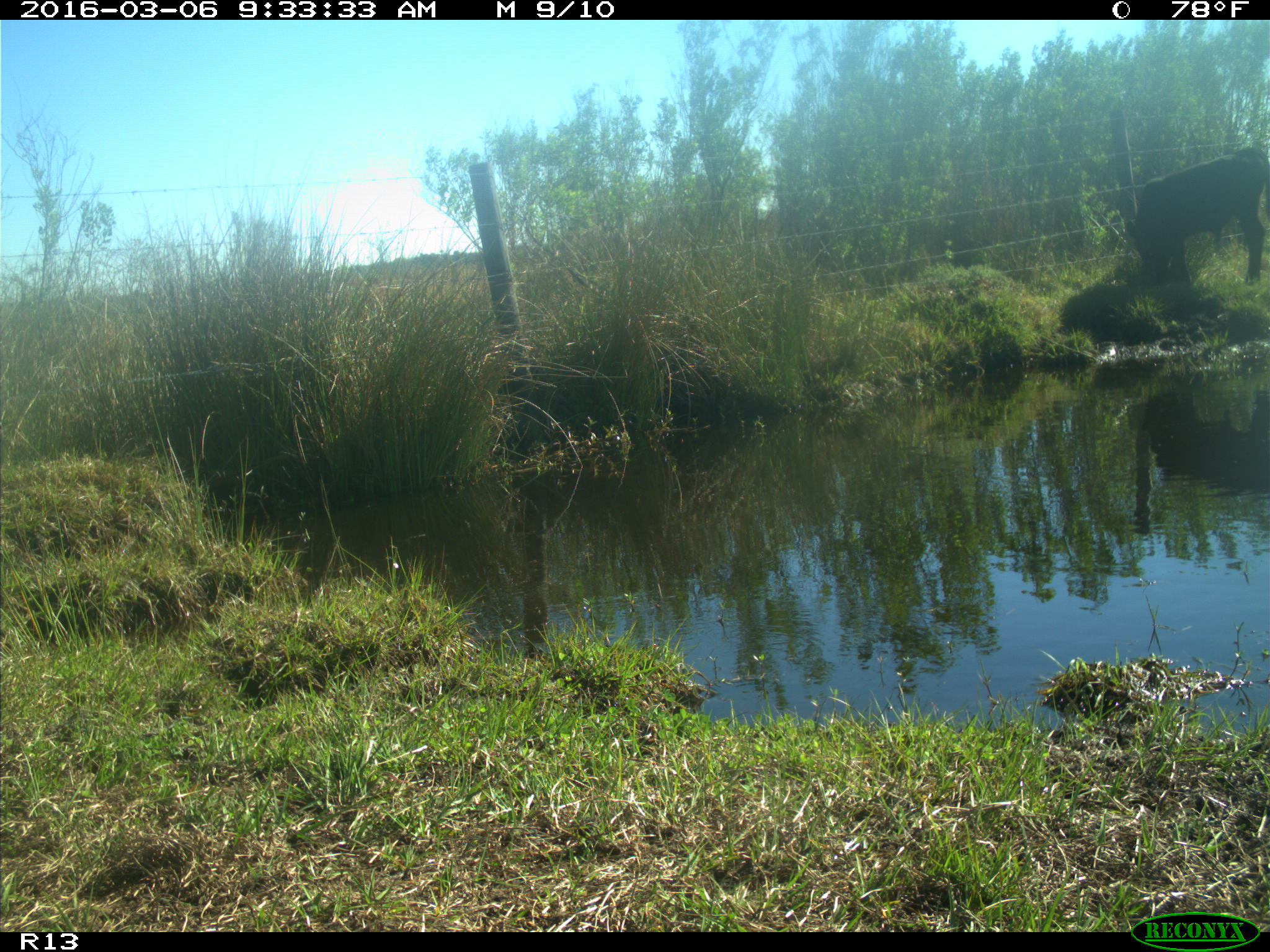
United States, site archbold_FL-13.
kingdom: Animalia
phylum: Chordata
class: Mammalia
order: Artiodactyla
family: Bovidae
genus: Bos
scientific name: Bos taurus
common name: domestic cow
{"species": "Bos taurus (domestic cow)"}